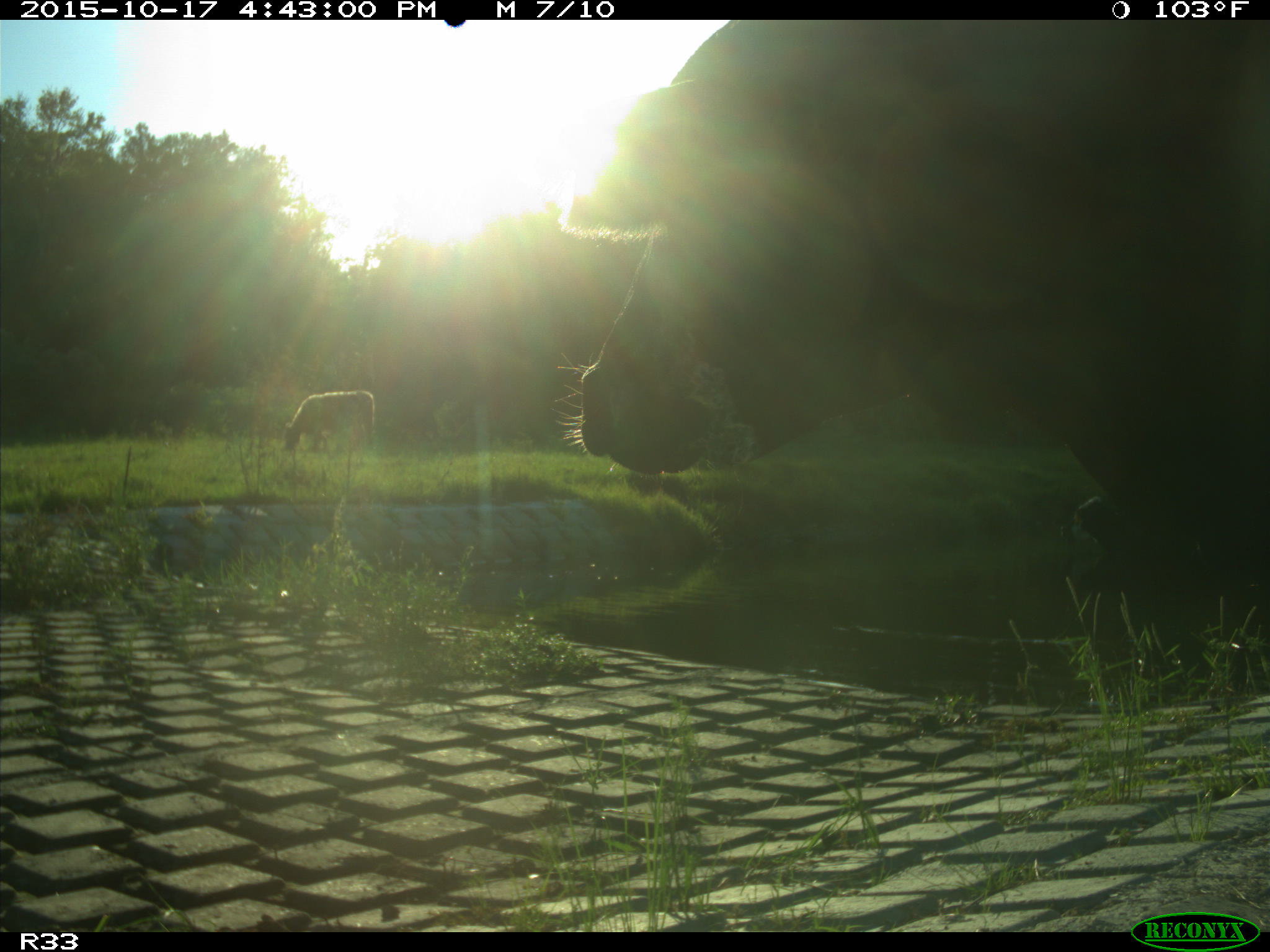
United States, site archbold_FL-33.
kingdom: Animalia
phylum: Chordata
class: Mammalia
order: Artiodactyla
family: Bovidae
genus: Bos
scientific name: Bos taurus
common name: domestic cow